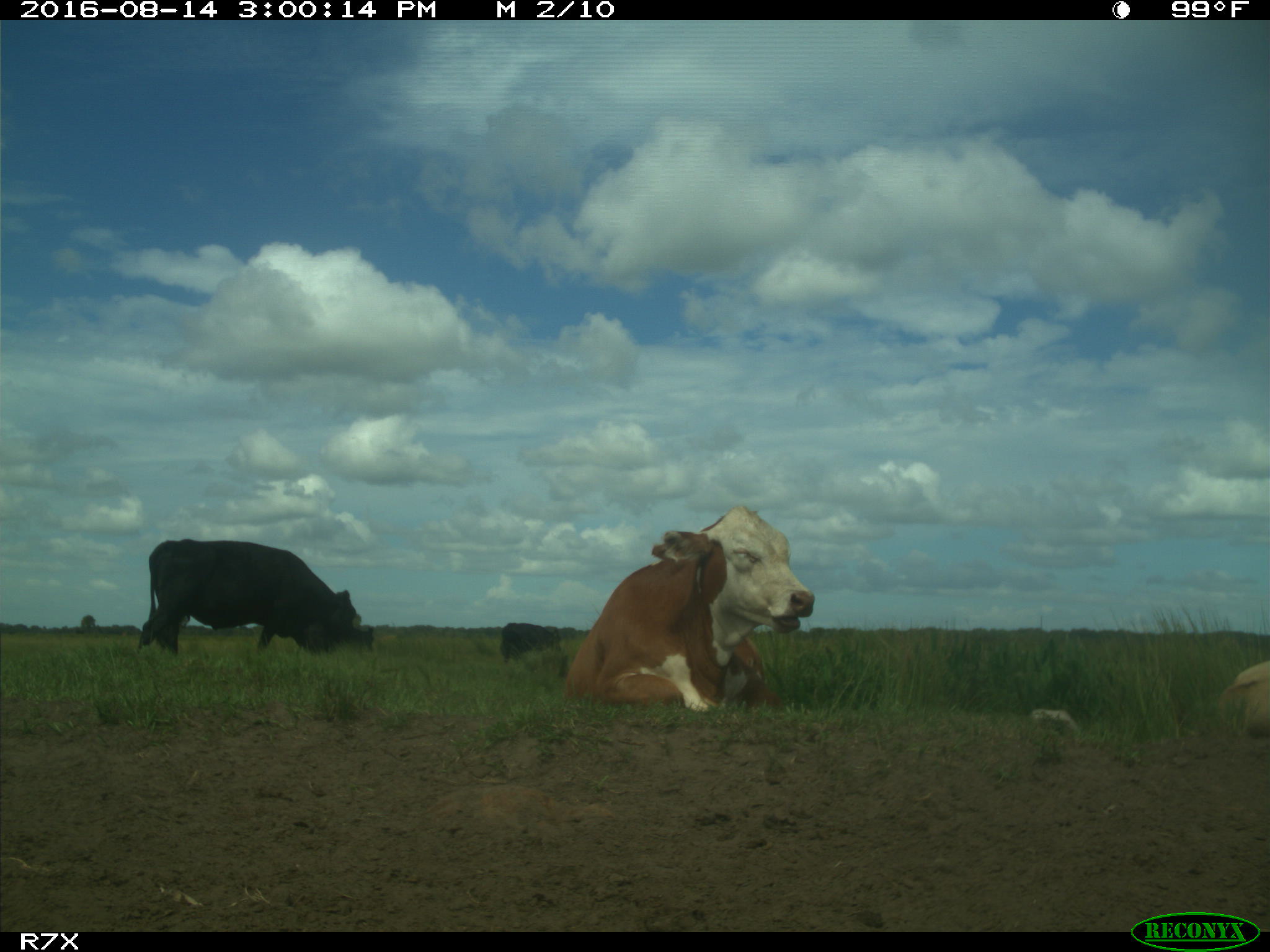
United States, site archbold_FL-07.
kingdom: Animalia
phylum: Chordata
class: Mammalia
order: Artiodactyla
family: Bovidae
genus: Bos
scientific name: Bos taurus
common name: domestic cow